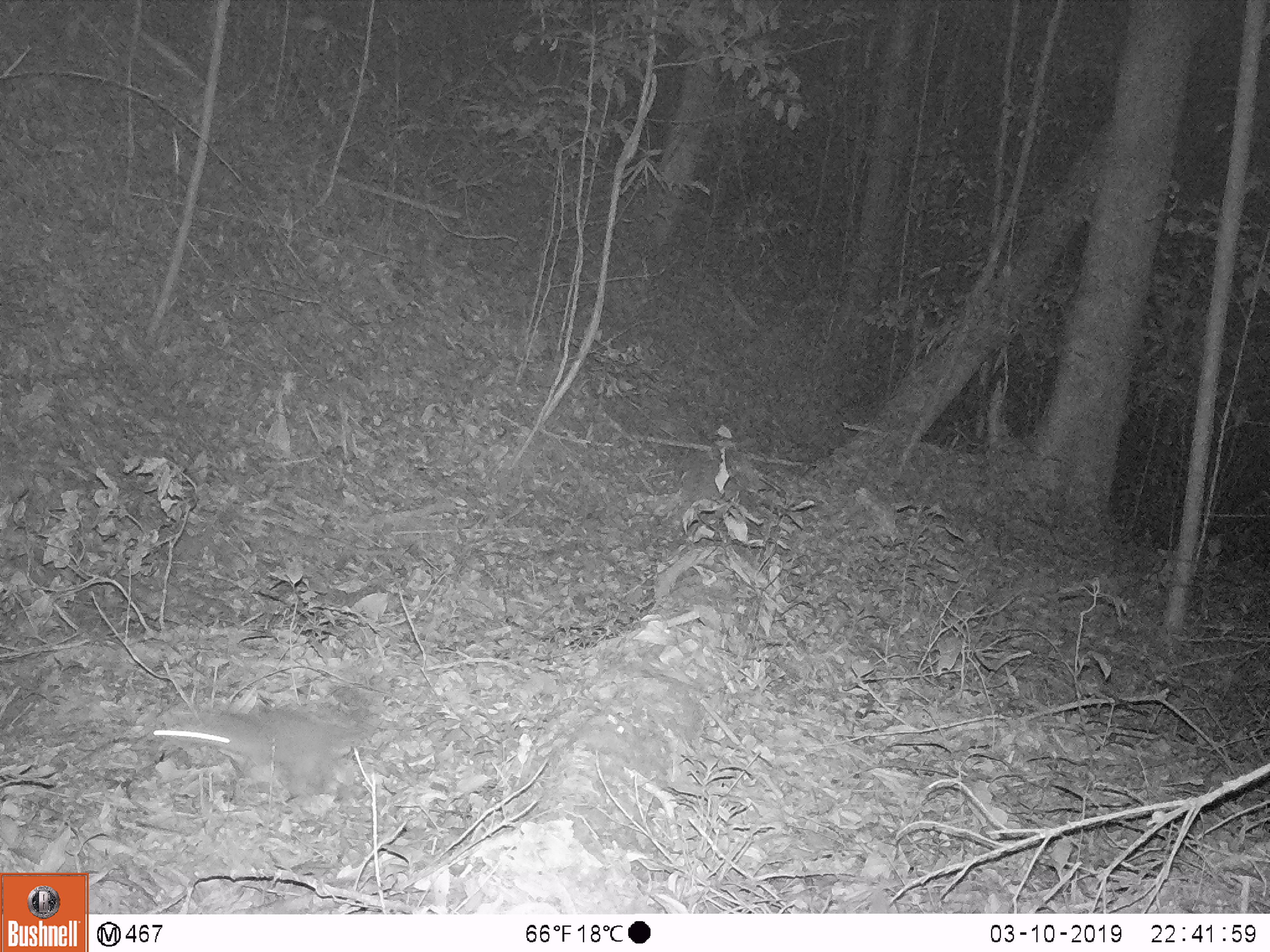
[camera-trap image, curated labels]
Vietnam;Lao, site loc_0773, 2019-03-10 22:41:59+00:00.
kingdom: Animalia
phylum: Chordata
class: Mammalia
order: Carnivora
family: Mustelidae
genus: Melogale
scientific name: Melogale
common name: ferret badger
Ferret badger (Melogale). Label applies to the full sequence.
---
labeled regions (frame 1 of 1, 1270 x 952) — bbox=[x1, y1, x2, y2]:
ferret badger: bbox=[145, 694, 392, 814]